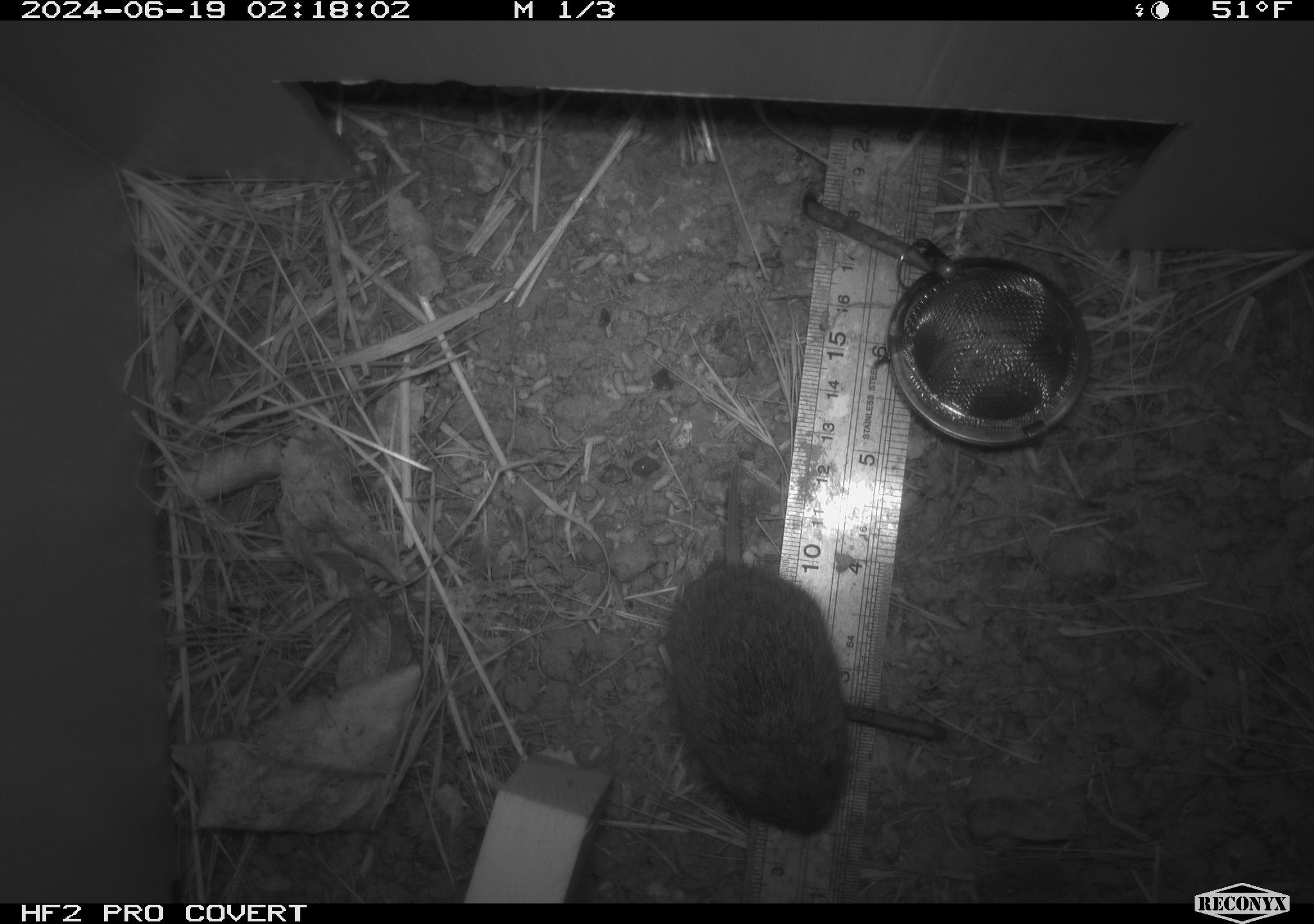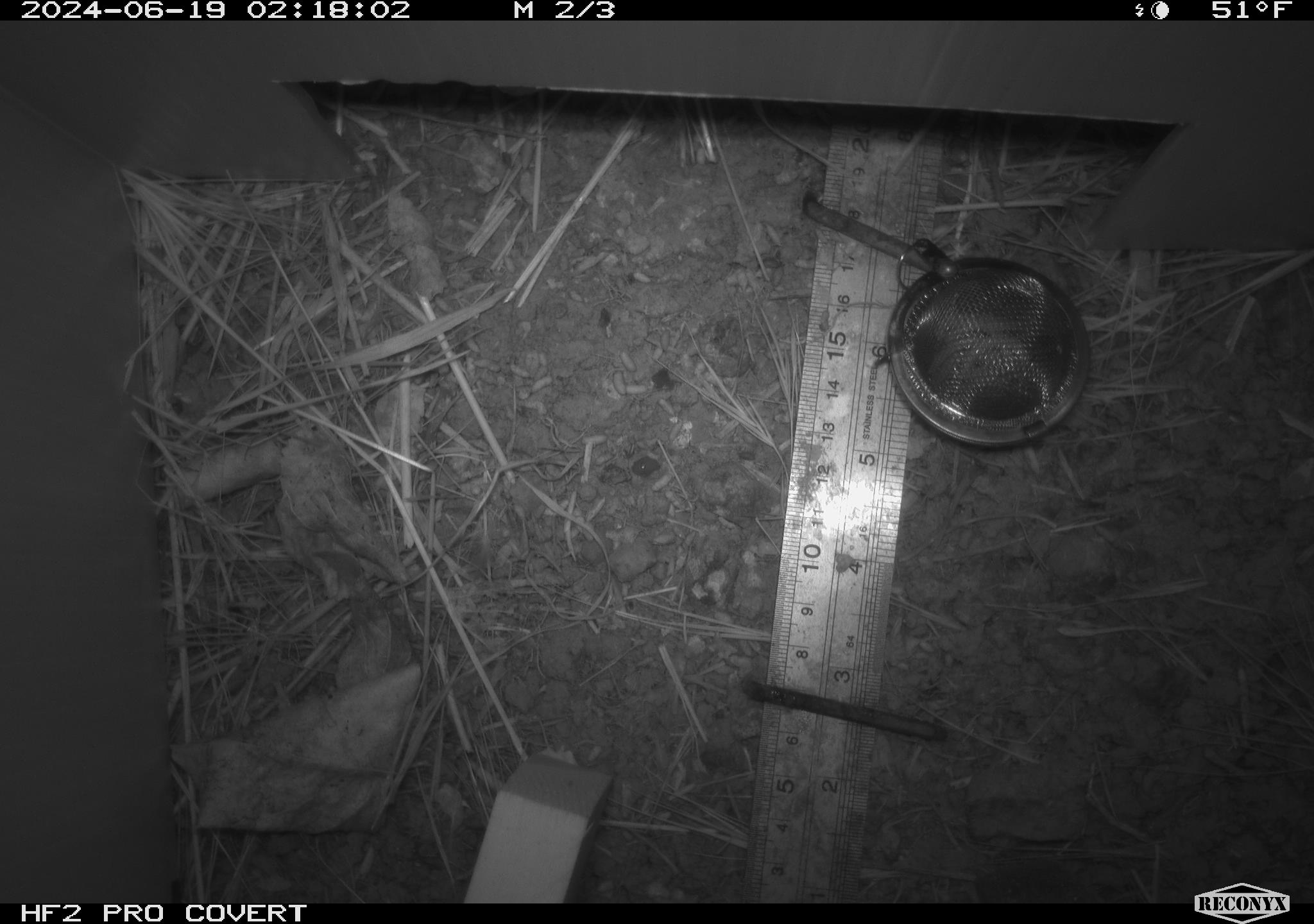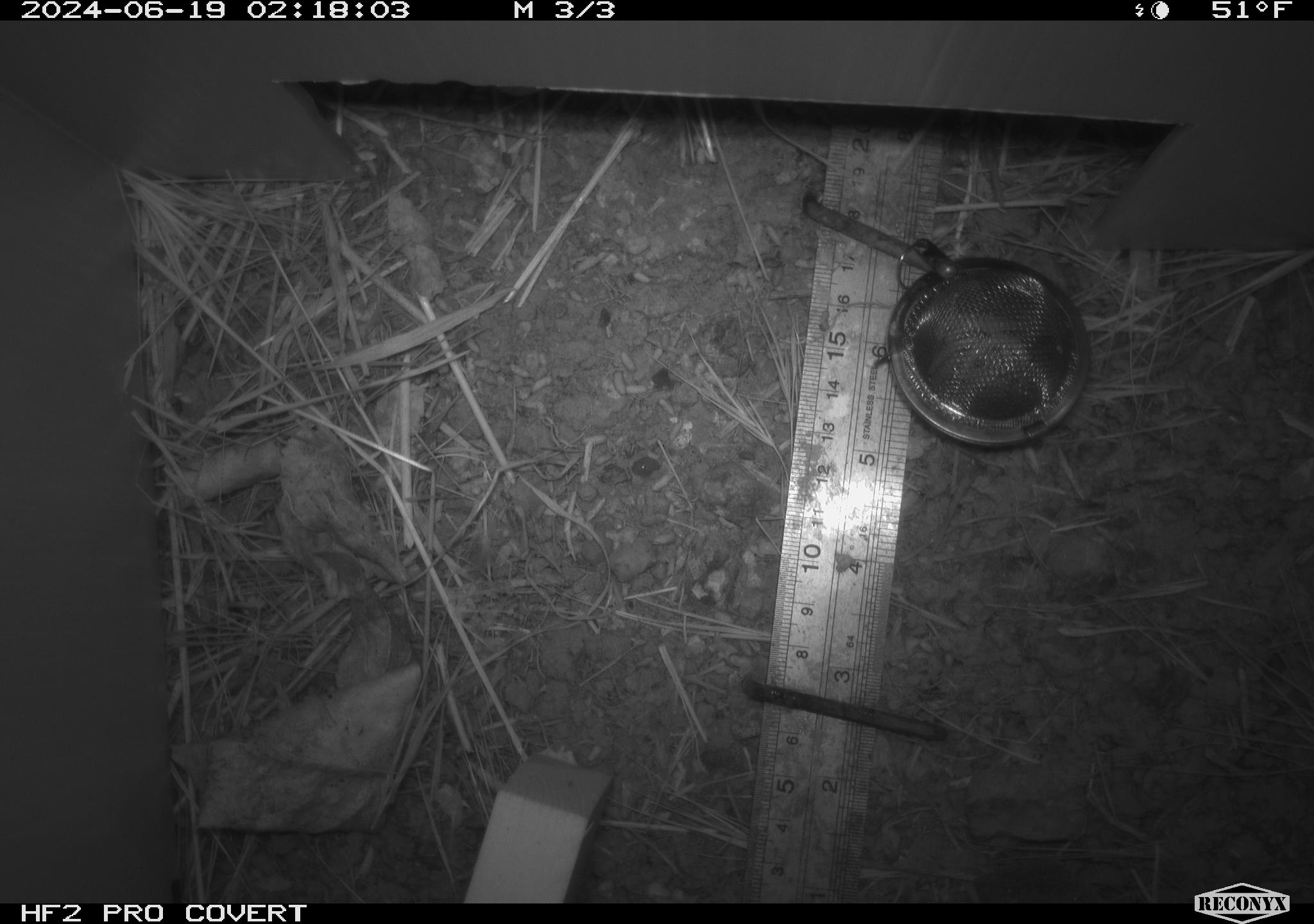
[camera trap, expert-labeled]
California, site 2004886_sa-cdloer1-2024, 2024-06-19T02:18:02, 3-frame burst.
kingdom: Animalia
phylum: Chordata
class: Mammalia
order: Rodentia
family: Cricetidae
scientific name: Arvicolinae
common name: voles, lemmings, and muskrats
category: arvicolinae subfamily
Arvicolinae subfamily (voles, lemmings, and muskrats) (Arvicolinae).